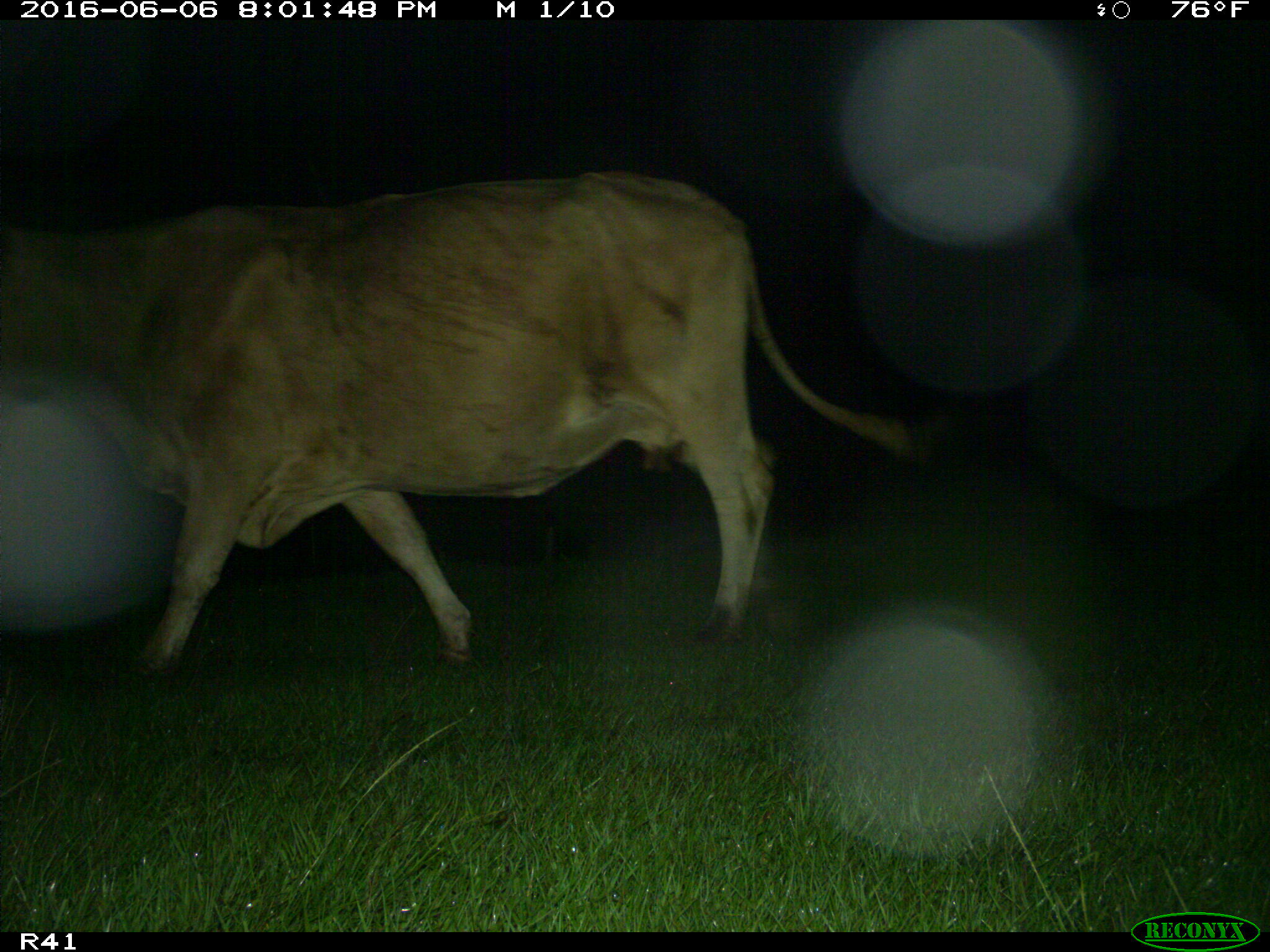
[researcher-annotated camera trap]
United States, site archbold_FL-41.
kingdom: Animalia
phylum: Chordata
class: Mammalia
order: Artiodactyla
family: Bovidae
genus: Bos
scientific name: Bos taurus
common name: domestic cow